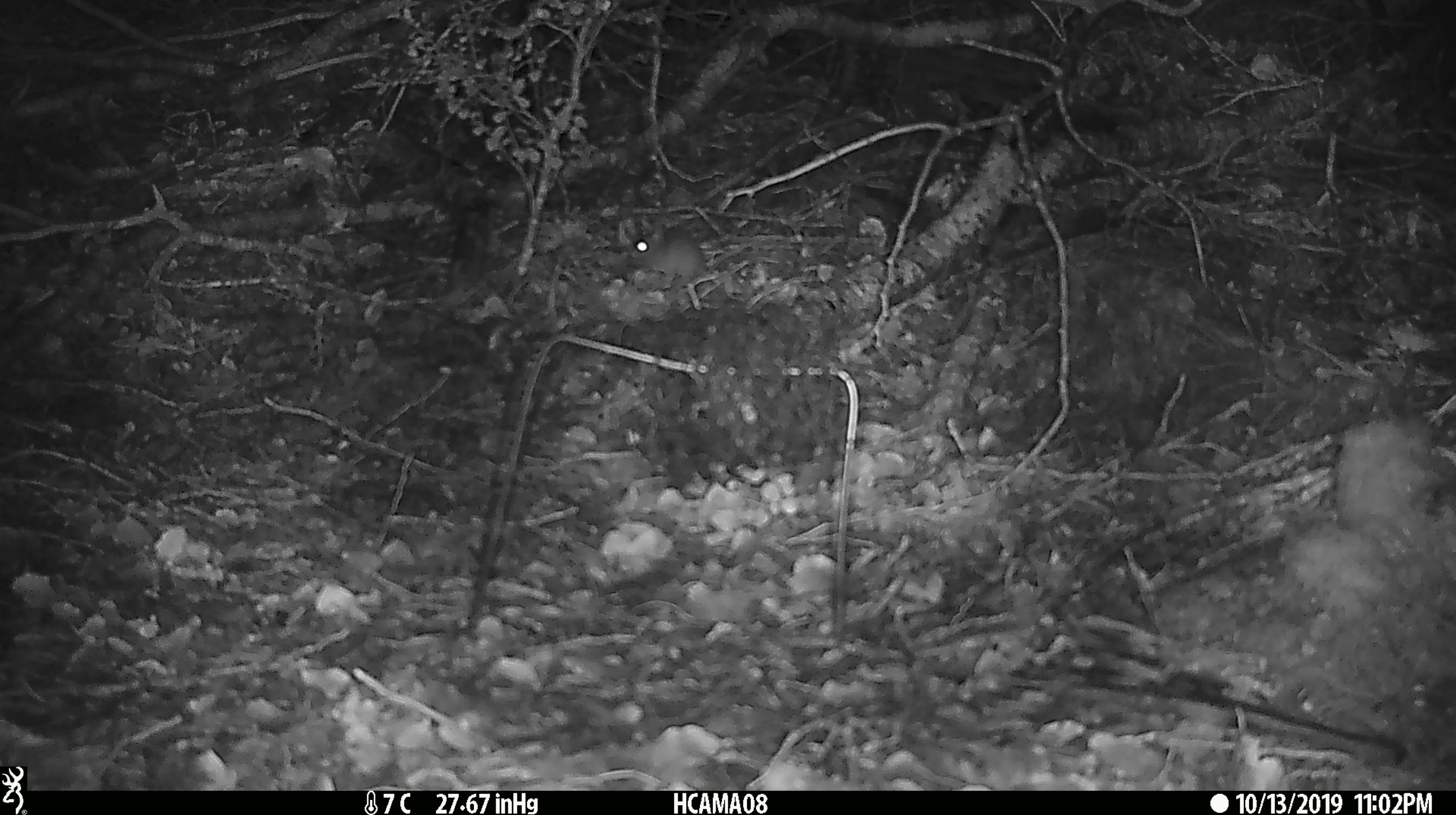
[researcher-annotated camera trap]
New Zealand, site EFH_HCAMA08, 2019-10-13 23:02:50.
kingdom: Animalia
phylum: Chordata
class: Mammalia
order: Rodentia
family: Muridae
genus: Mus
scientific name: Mus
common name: mouse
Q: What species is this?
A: Mouse (Mus).